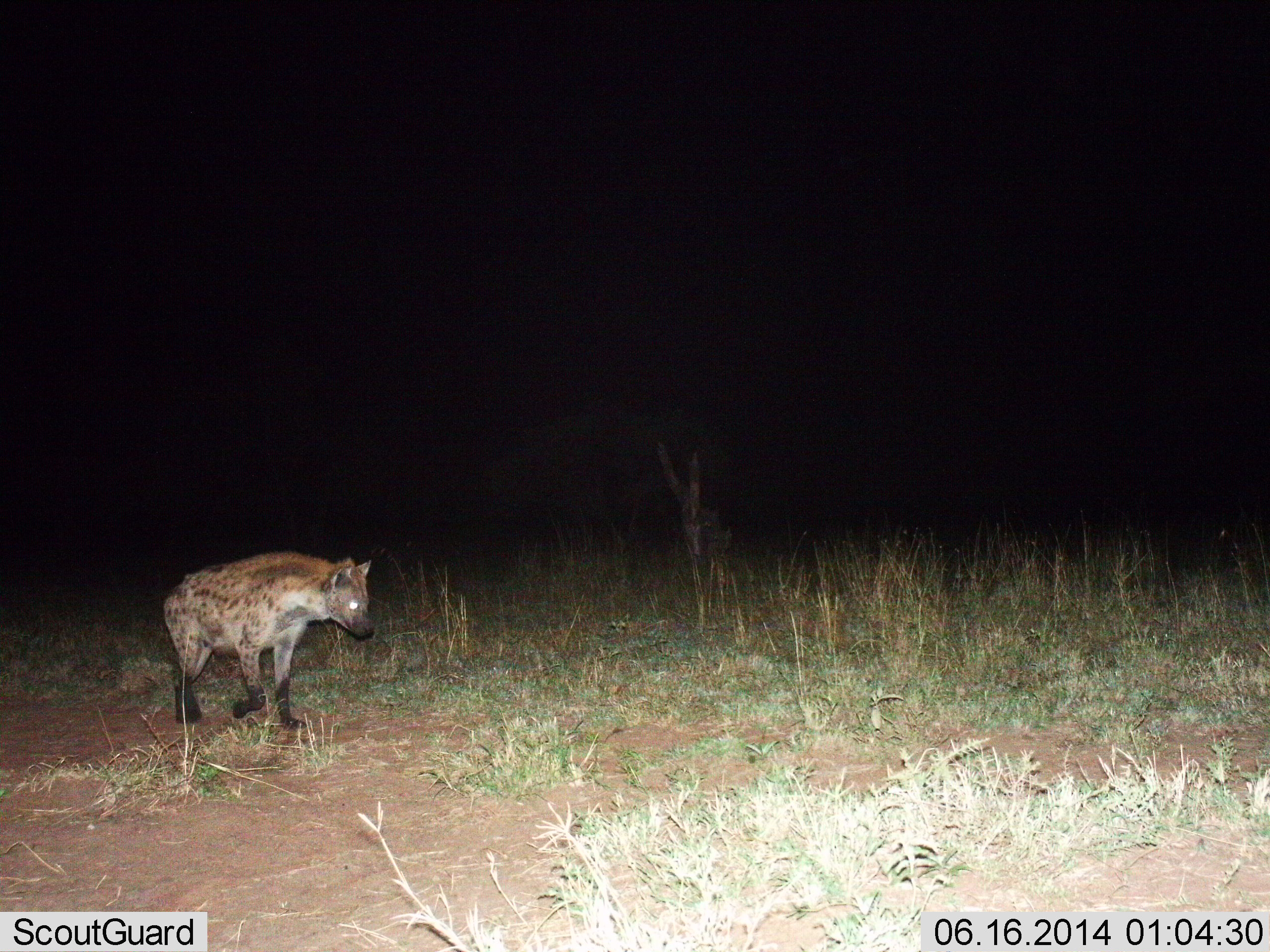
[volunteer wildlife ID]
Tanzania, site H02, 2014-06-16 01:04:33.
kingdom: Animalia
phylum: Chordata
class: Mammalia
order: Carnivora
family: Hyaenidae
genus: Crocuta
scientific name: Crocuta crocuta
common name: spotted hyena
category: hyenaspotted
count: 1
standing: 10%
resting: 0%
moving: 90%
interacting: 0%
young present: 0%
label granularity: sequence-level